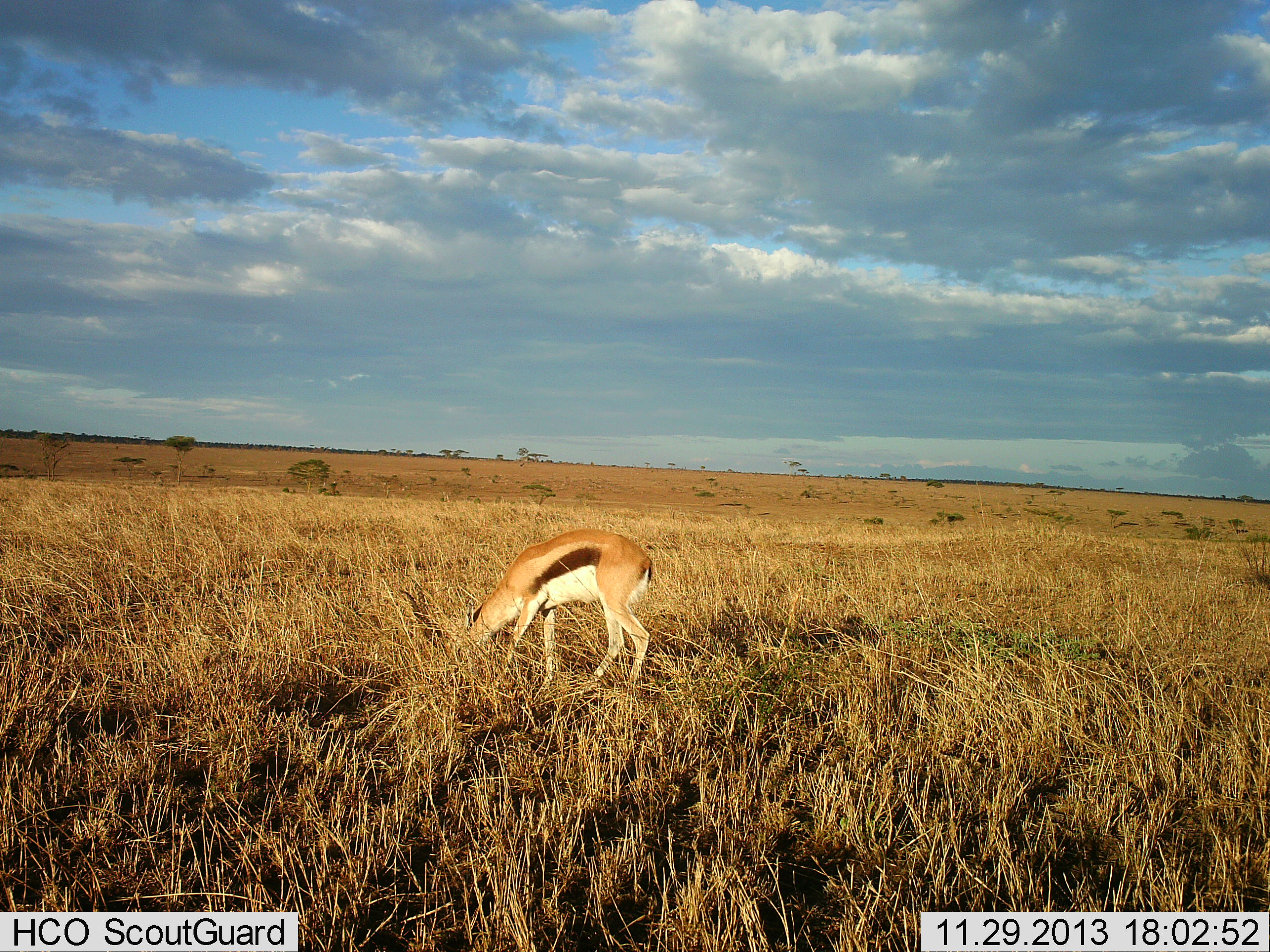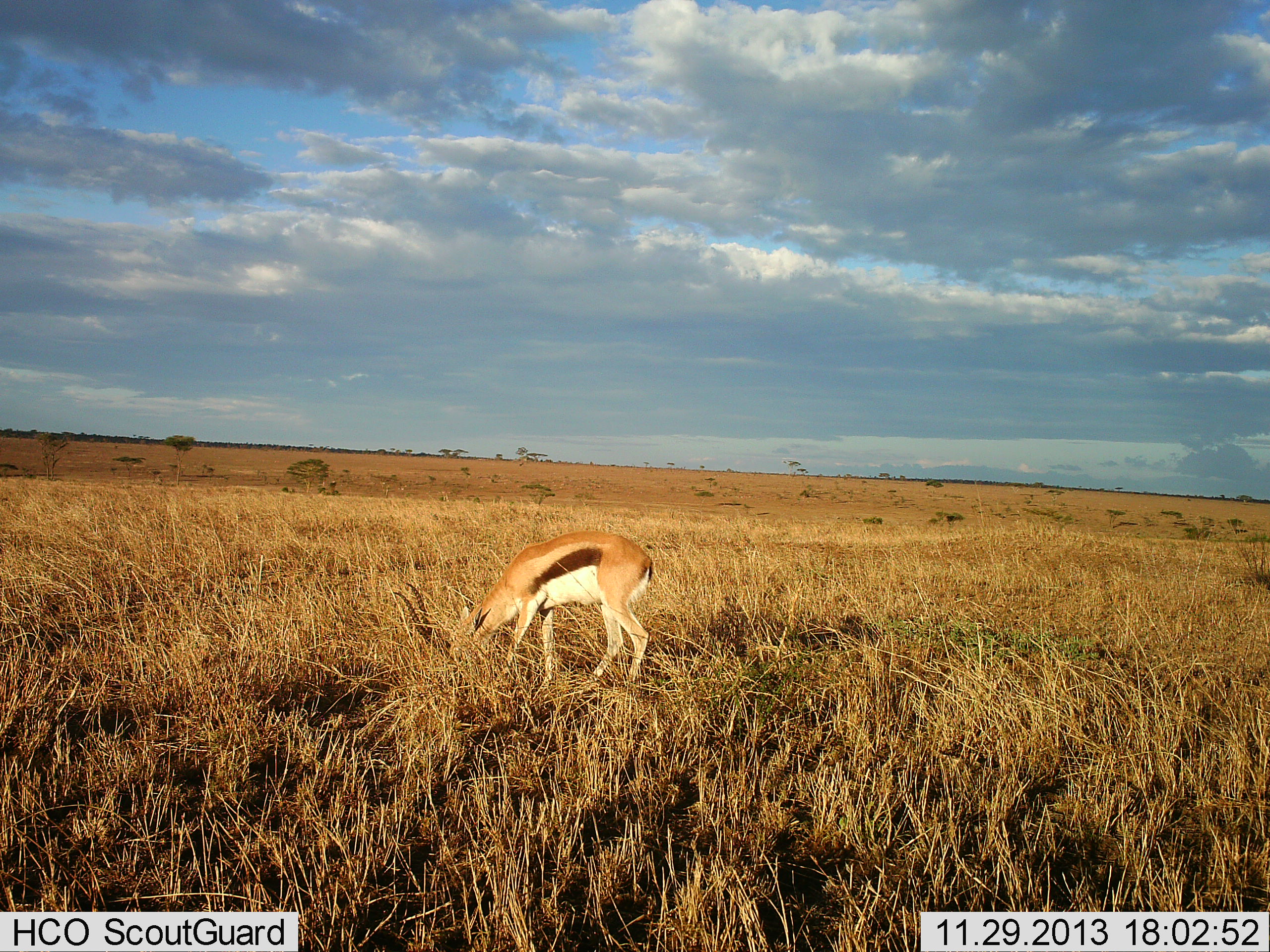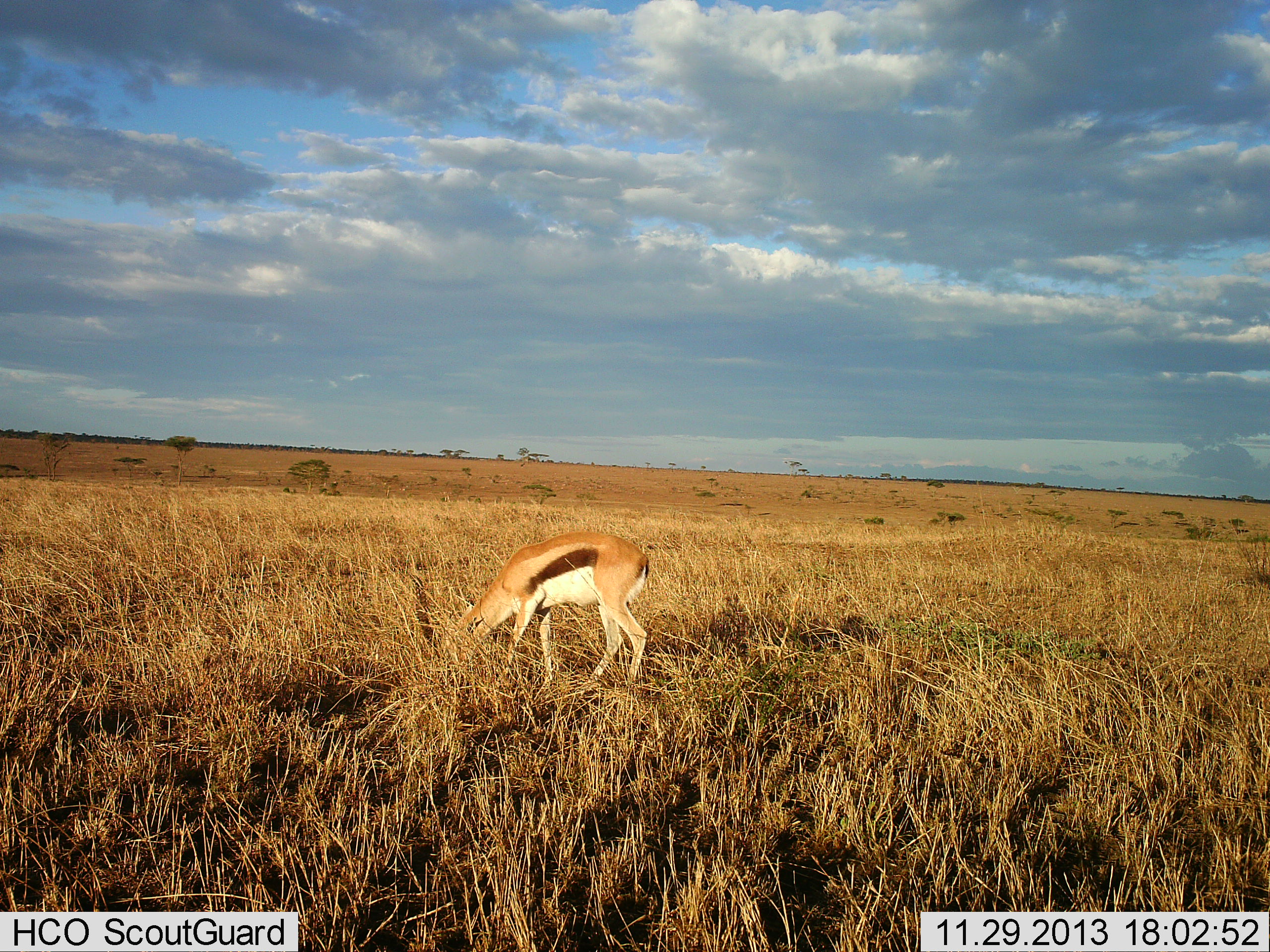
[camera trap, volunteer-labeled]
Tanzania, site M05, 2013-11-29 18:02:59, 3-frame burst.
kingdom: Animalia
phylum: Chordata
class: Mammalia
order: Artiodactyla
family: Bovidae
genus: Eudorcas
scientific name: Eudorcas thomsonii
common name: thomson's gazelle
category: gazellethomsons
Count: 1.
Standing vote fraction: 17%.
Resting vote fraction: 0%.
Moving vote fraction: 0%.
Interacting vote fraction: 0%.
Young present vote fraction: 0%.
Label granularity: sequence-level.